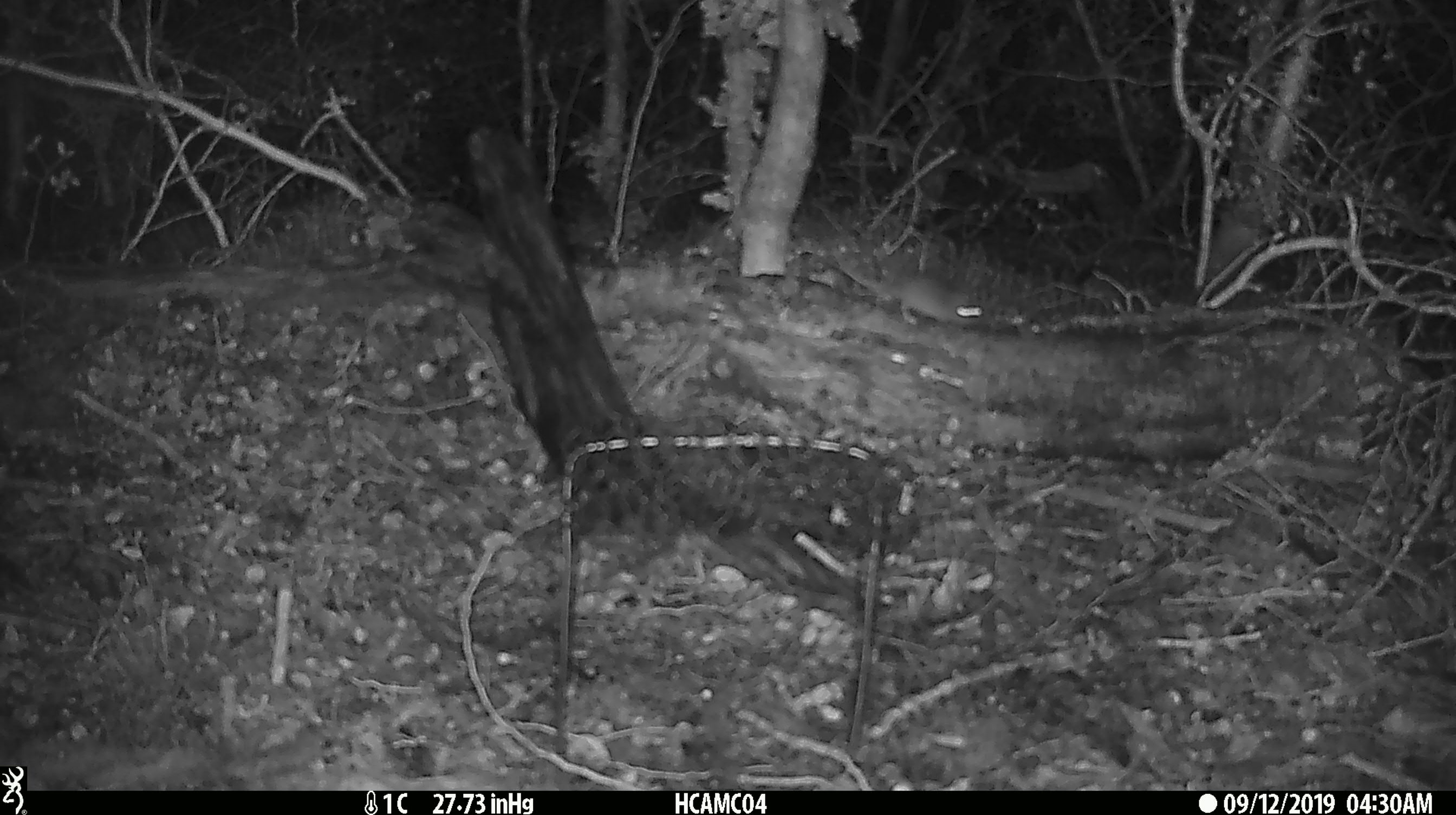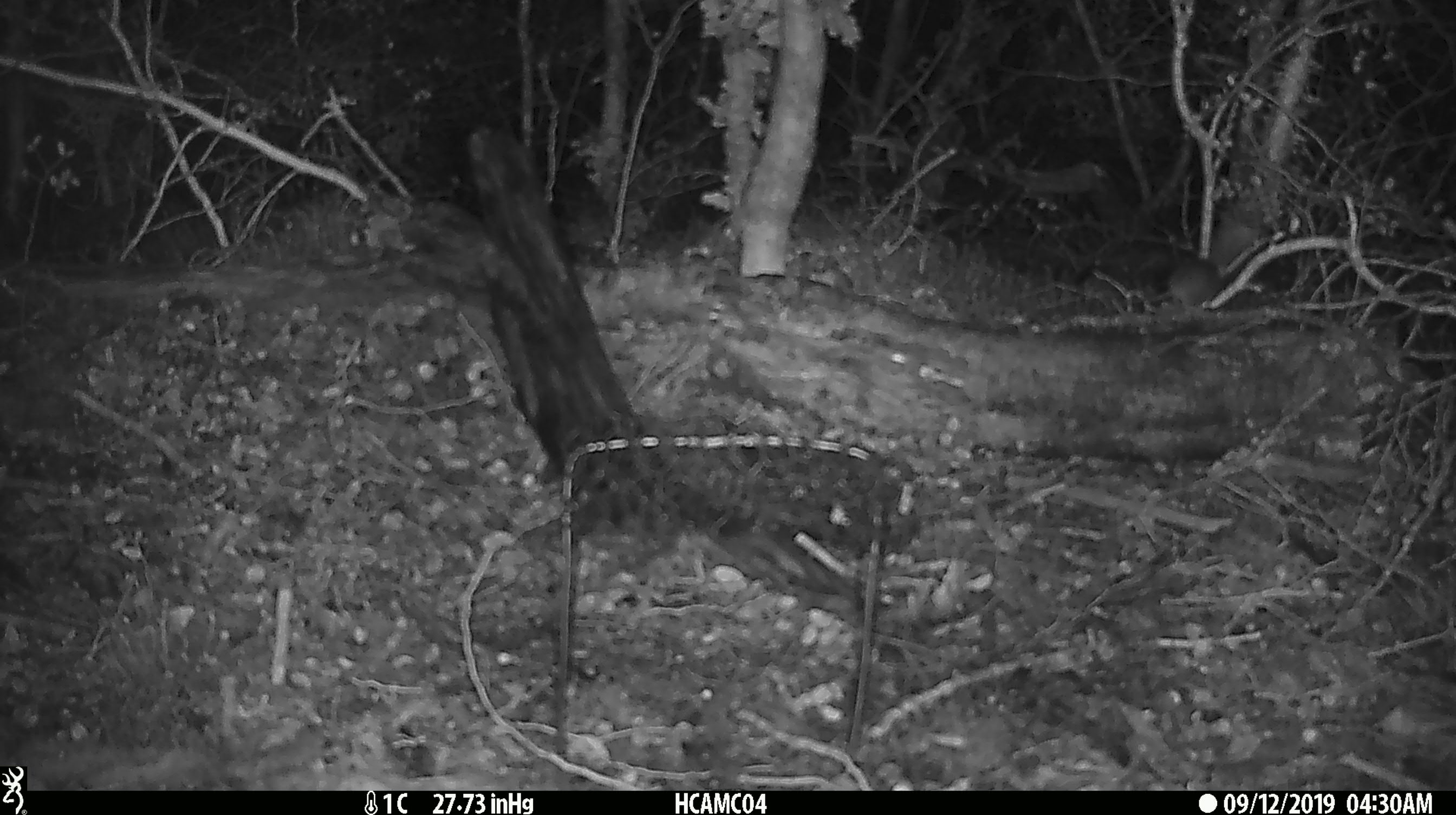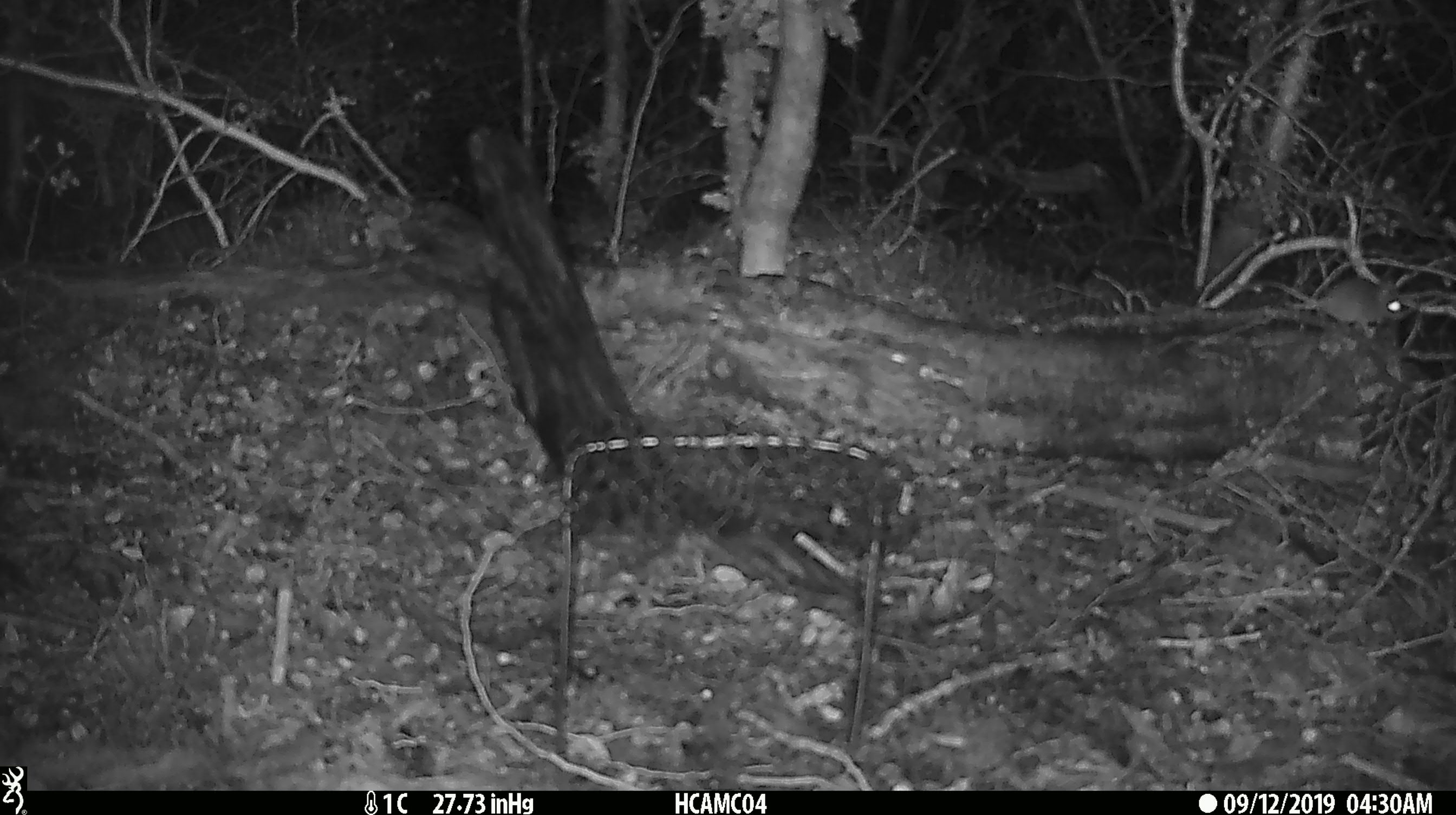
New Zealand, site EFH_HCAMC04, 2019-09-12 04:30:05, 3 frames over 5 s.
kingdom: Animalia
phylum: Chordata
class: Mammalia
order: Rodentia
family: Muridae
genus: Mus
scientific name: Mus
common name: mouse